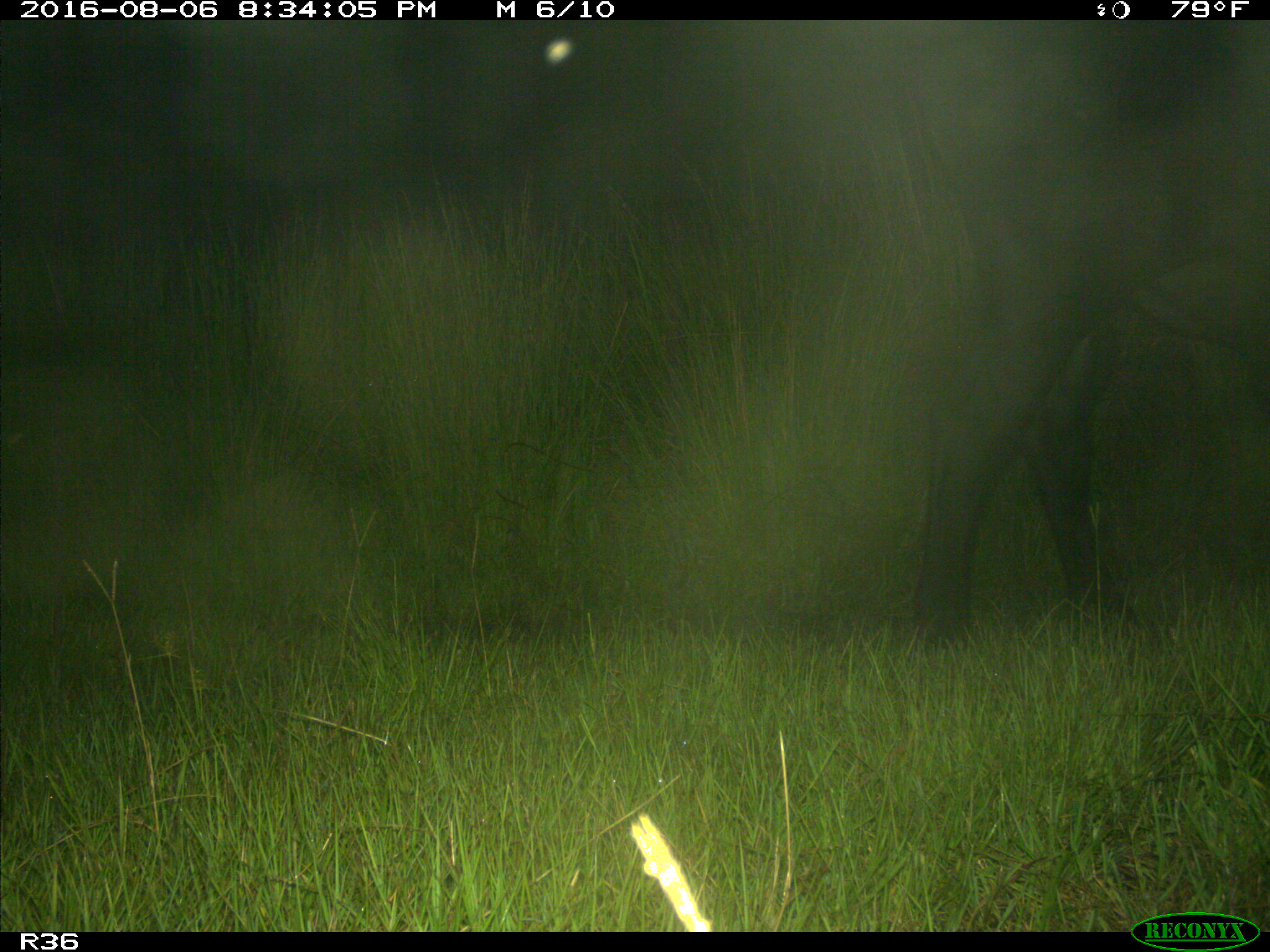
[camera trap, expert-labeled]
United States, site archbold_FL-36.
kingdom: Animalia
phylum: Chordata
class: Mammalia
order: Artiodactyla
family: Bovidae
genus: Bos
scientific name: Bos taurus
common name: domestic cow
Bos taurus (domestic cow).